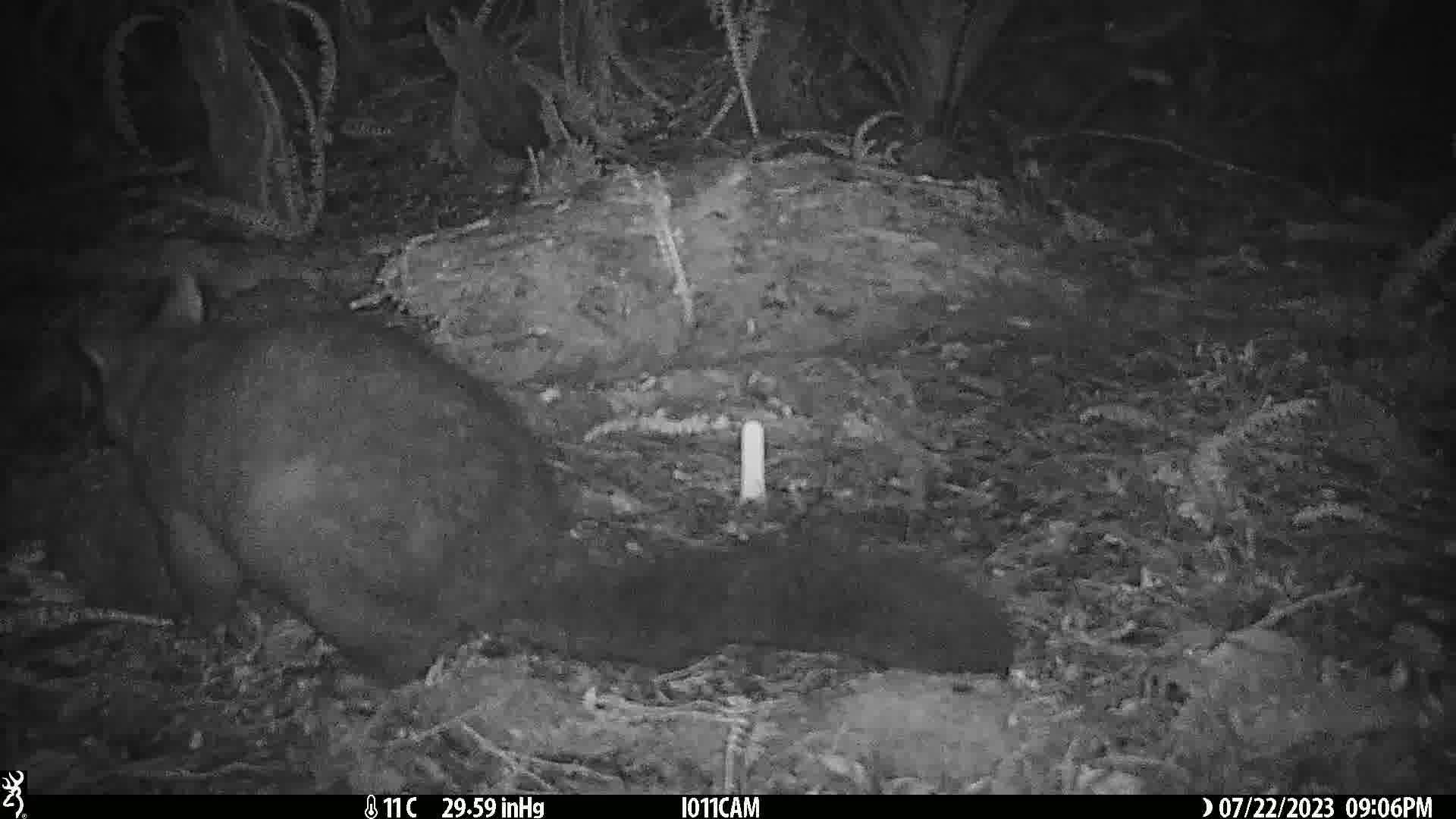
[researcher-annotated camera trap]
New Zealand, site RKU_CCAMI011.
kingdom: Animalia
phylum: Chordata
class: Mammalia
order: Diprotodontia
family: Phalangeridae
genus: Trichosurus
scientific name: Trichosurus vulpecula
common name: common brushtail possum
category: possum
Possum (common brushtail possum) (Trichosurus vulpecula).